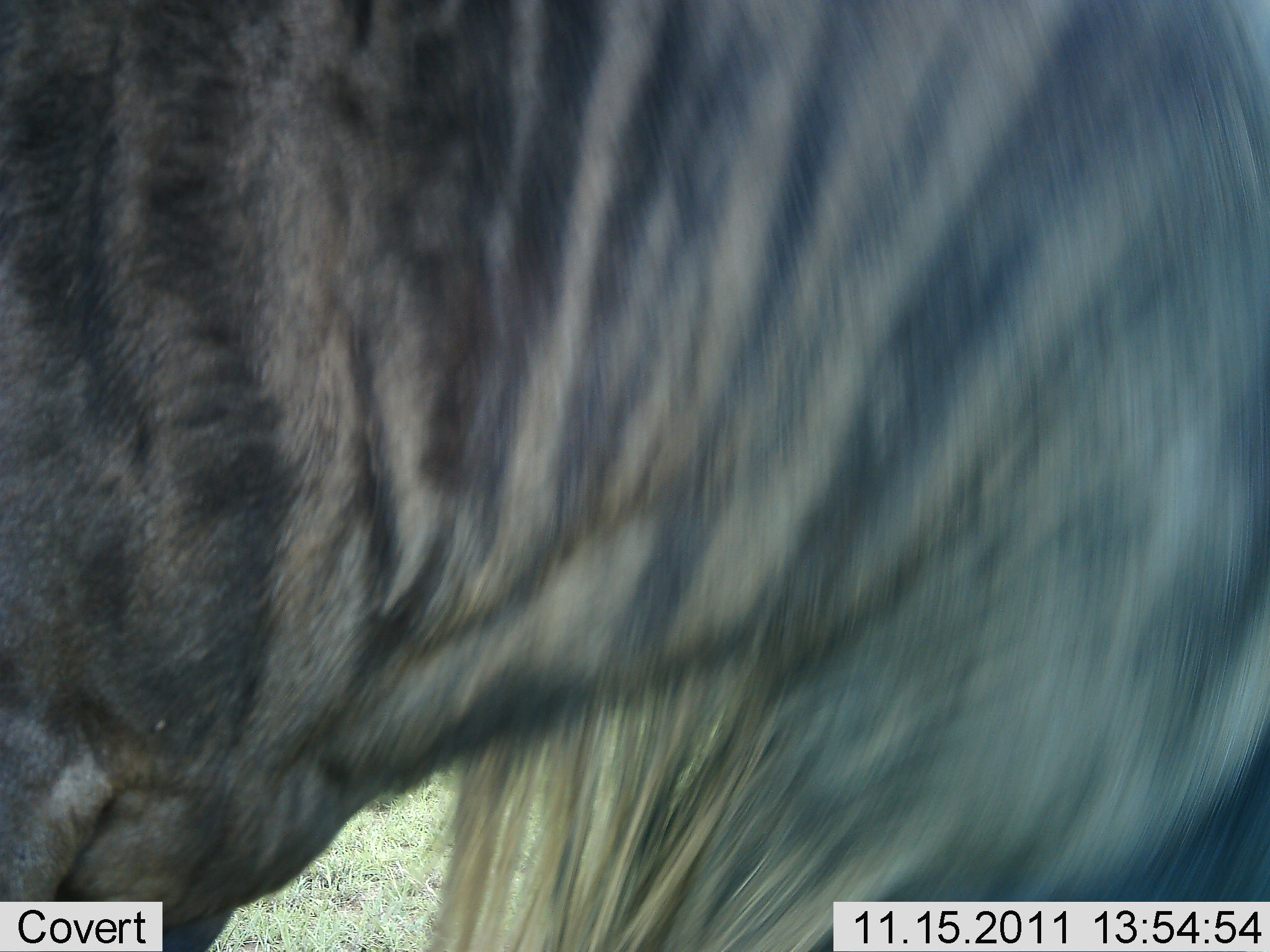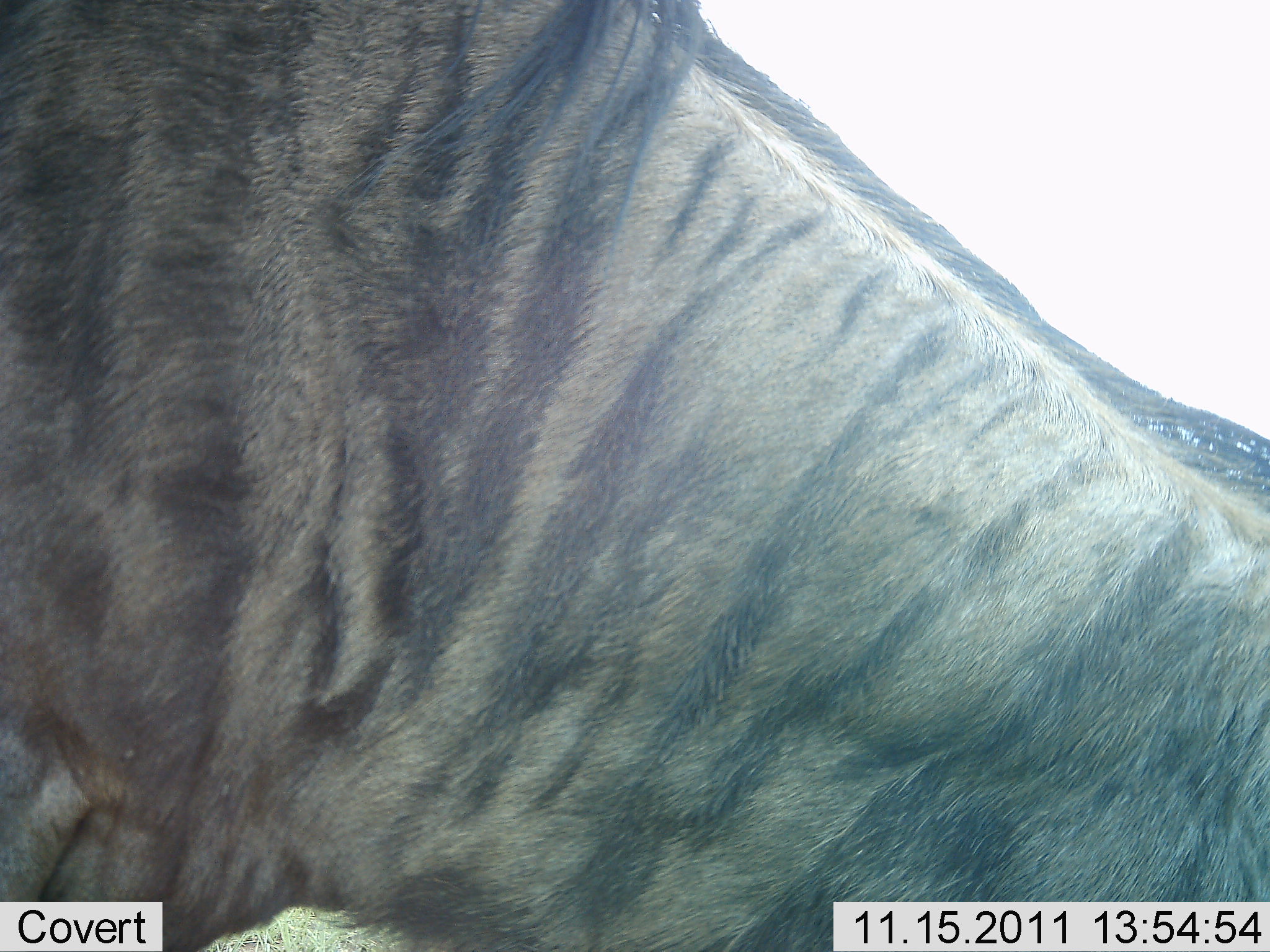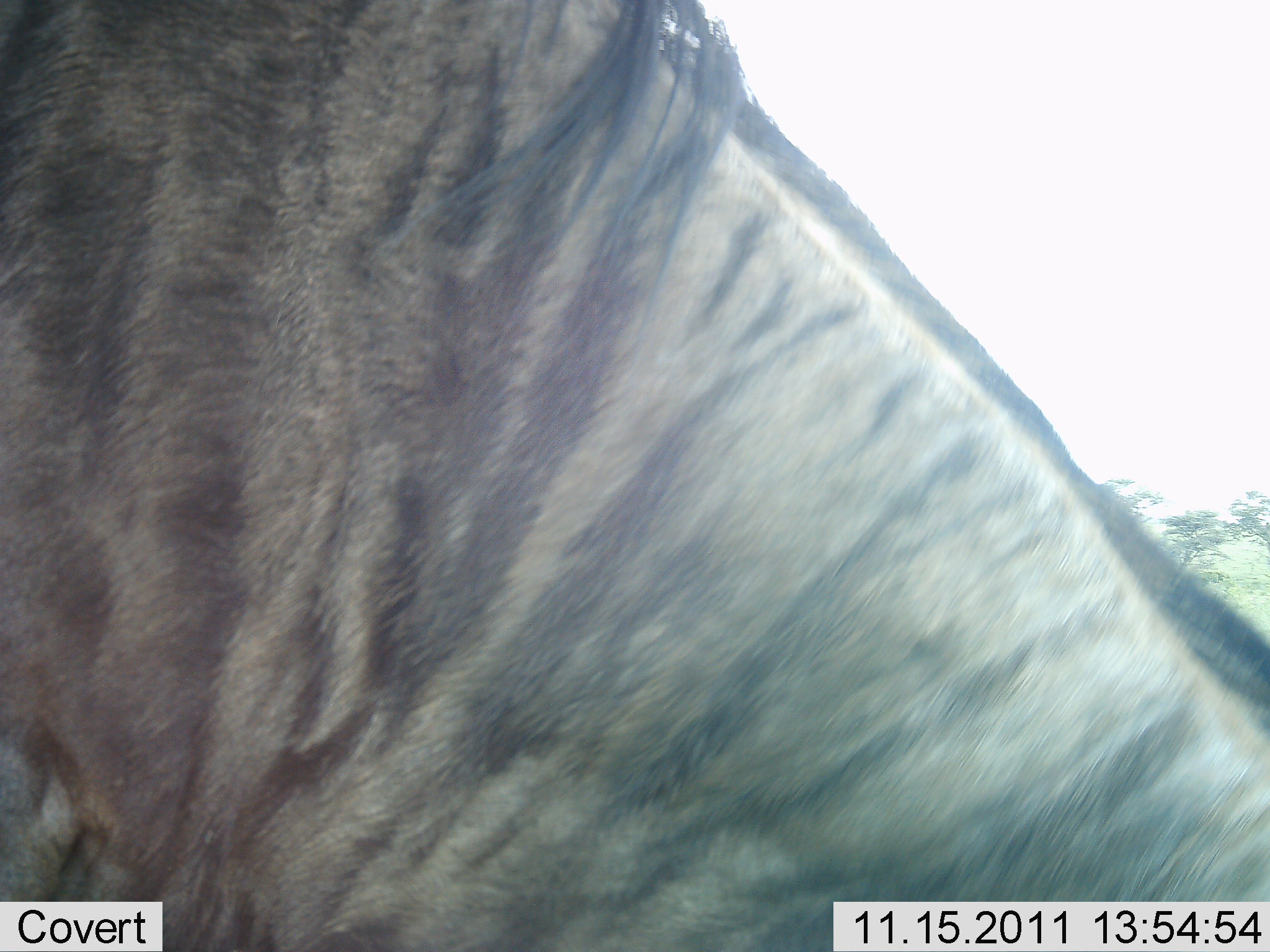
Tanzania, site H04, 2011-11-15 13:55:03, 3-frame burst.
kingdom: Animalia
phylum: Chordata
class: Mammalia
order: Artiodactyla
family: Bovidae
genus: Connochaetes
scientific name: Connochaetes taurinus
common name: blue wildebeest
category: wildebeest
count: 1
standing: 55%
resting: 0%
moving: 18%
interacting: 18%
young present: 0%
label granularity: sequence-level